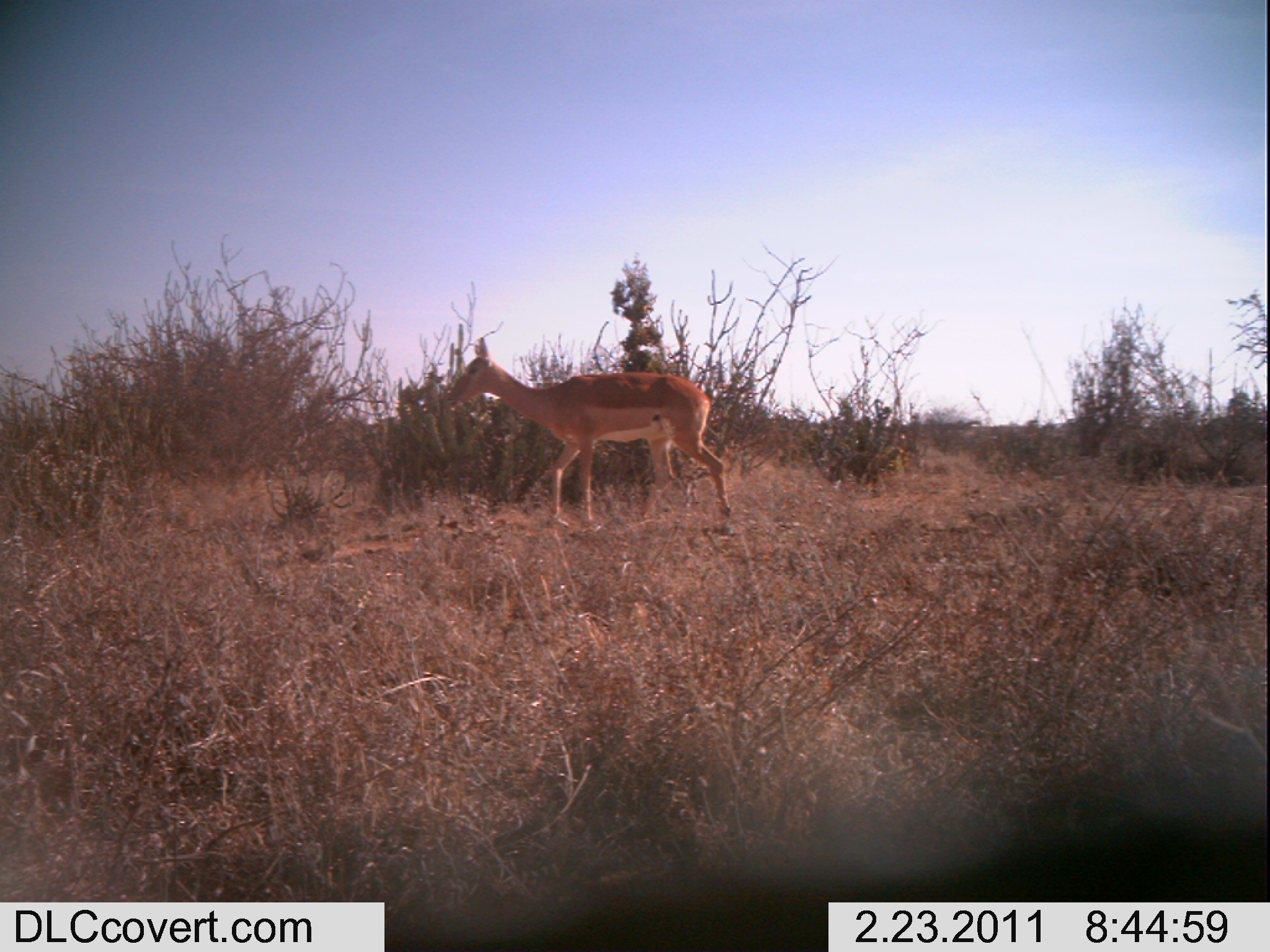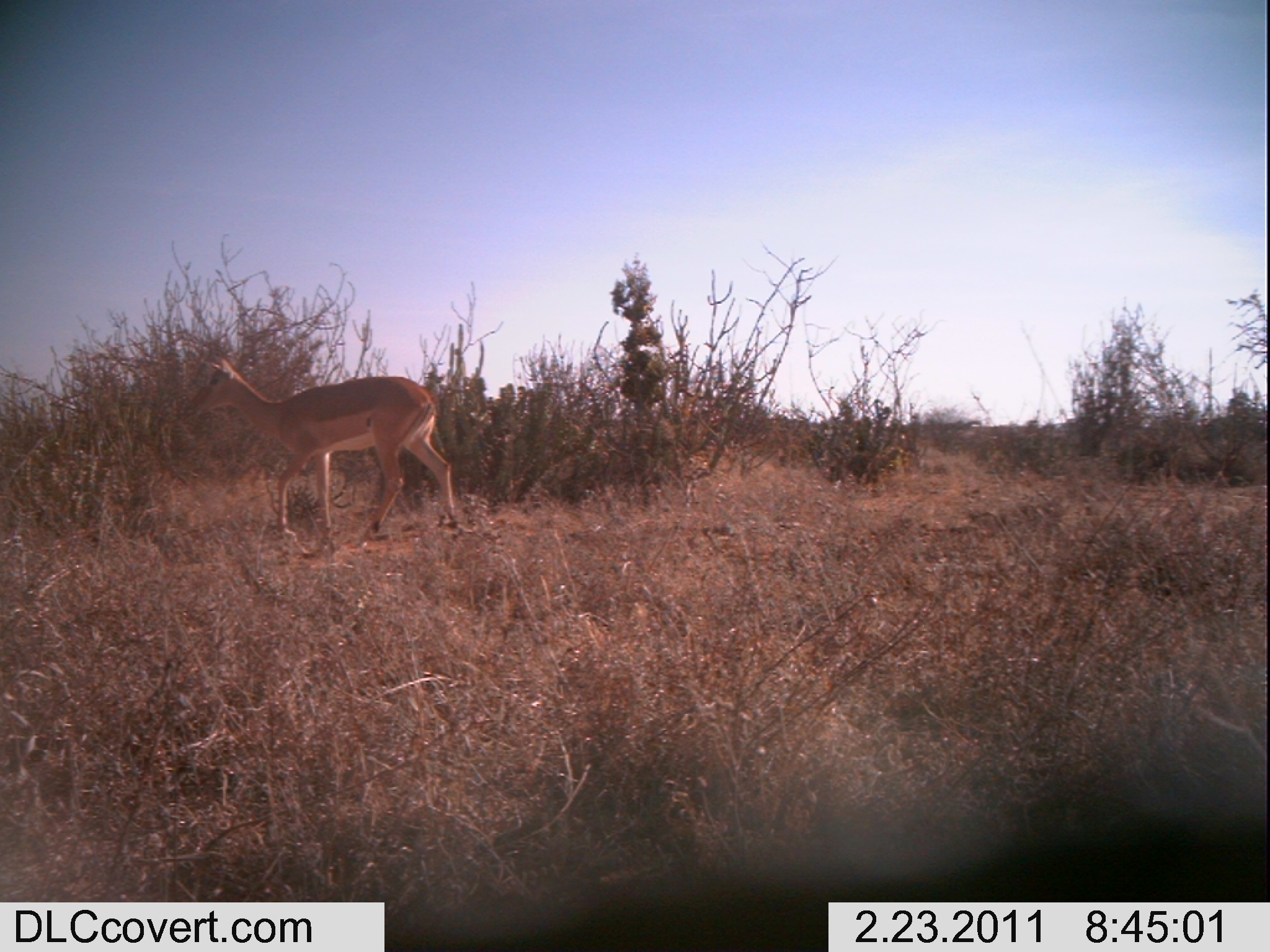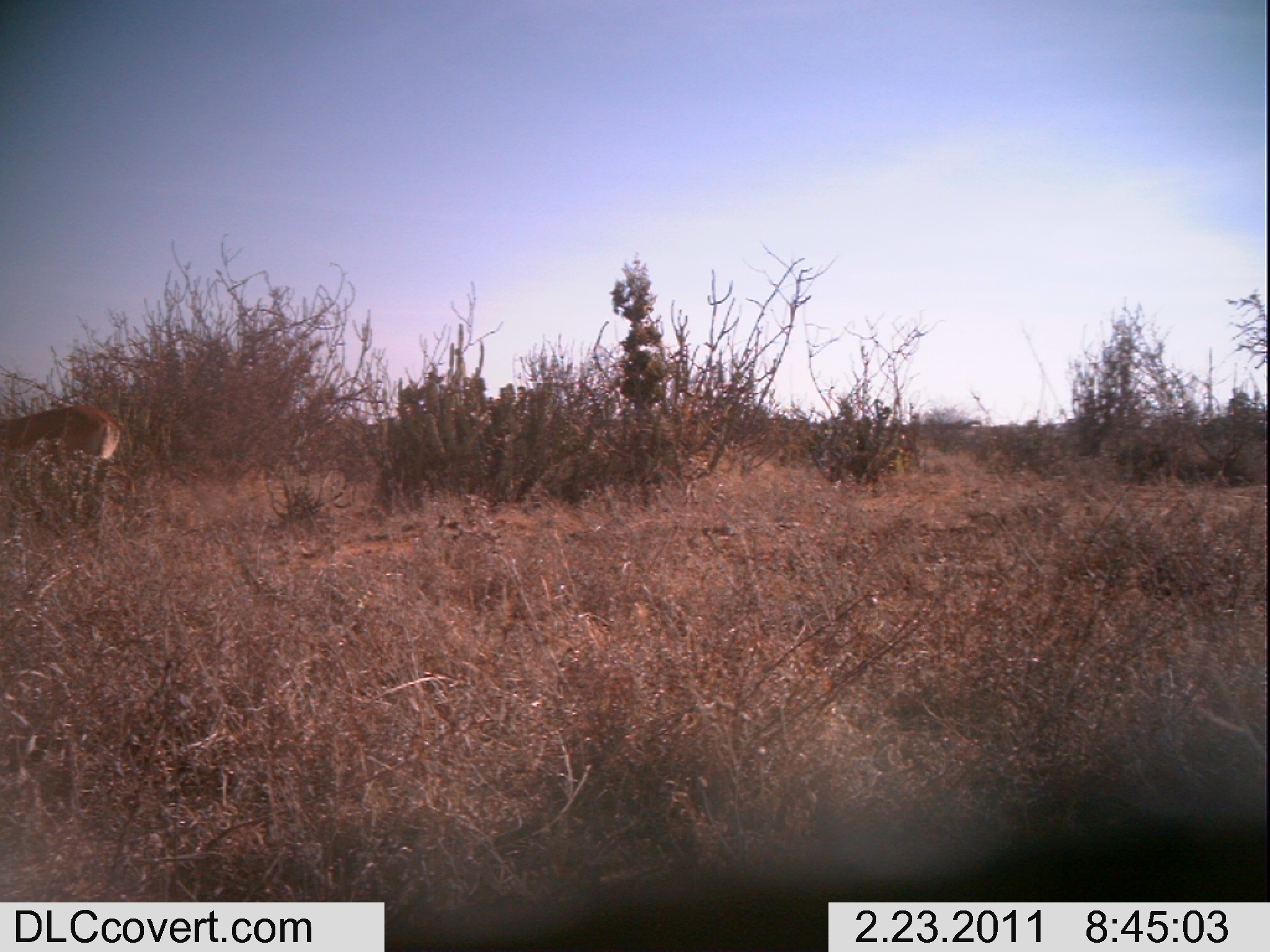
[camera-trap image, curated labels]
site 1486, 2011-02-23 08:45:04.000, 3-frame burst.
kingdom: Animalia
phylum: Chordata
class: Mammalia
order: Artiodactyla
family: Bovidae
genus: Aepyceros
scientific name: Aepyceros melampus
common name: impala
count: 1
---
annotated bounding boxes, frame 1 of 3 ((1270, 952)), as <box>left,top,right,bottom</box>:
aepyceros melampus: <box>445,337,730,518</box>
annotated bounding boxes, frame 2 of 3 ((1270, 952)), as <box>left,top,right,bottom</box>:
aepyceros melampus: <box>187,357,458,541</box>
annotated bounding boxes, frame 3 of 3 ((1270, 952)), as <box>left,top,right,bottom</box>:
aepyceros melampus: <box>0,402,121,460</box>